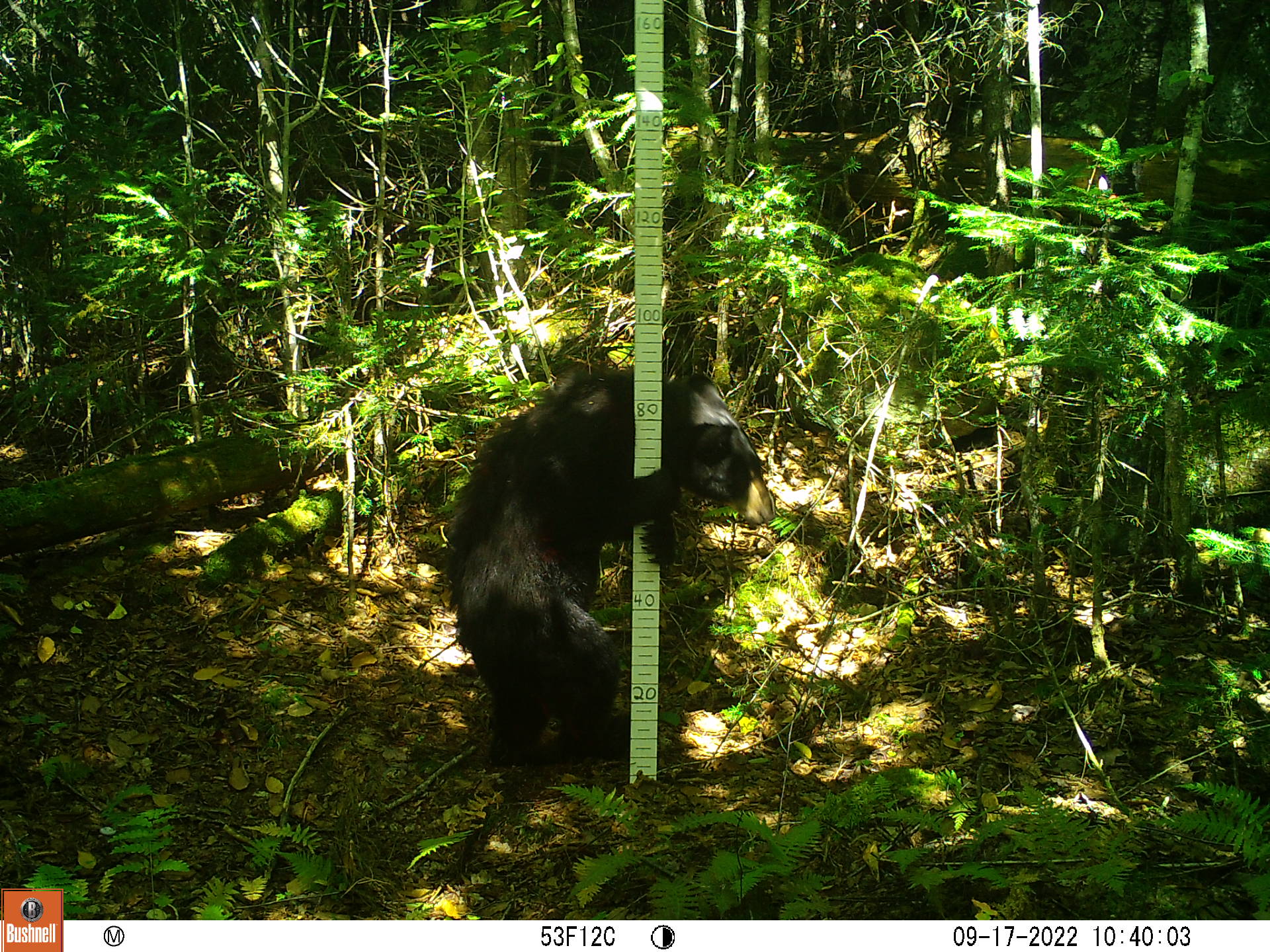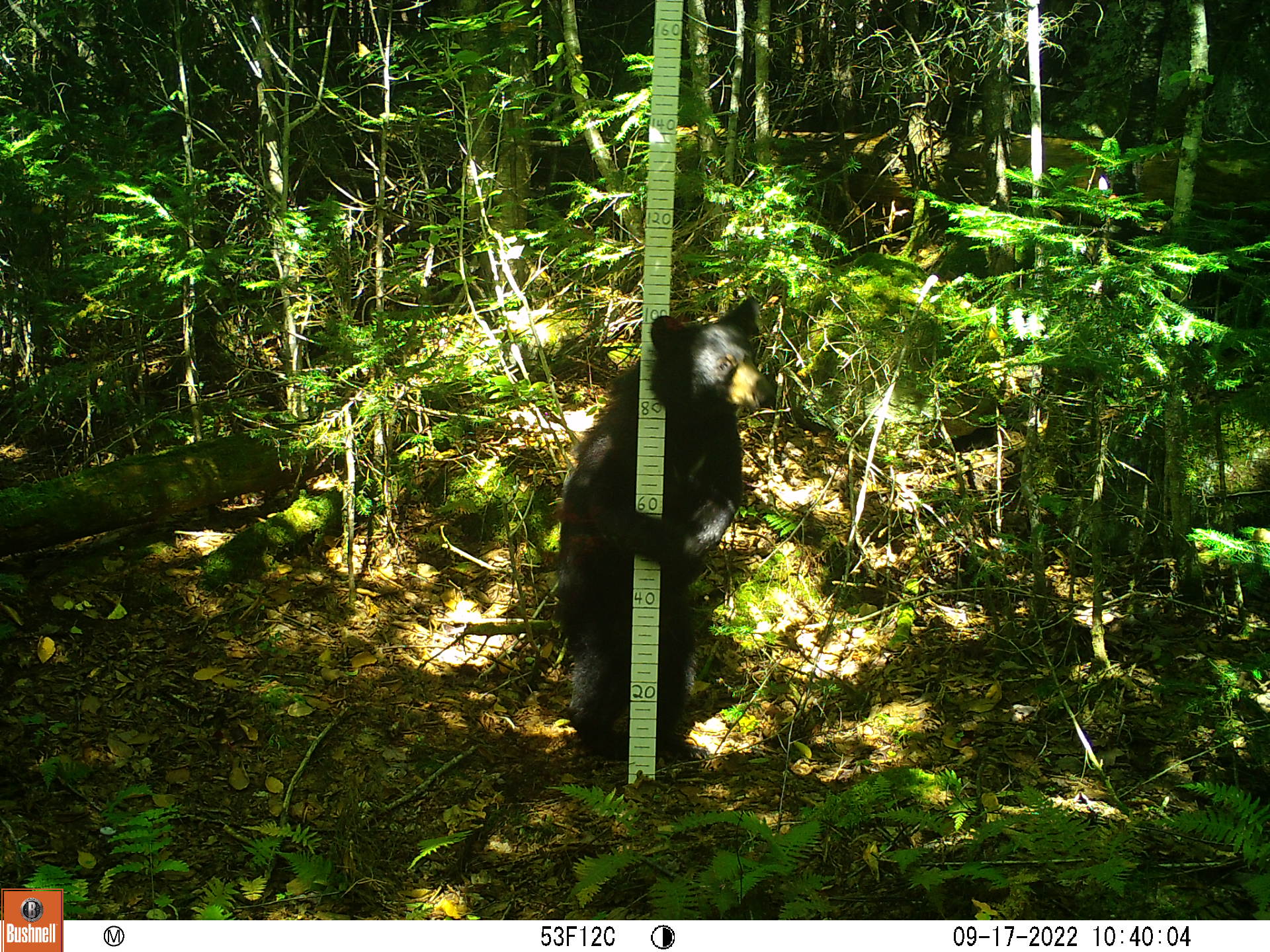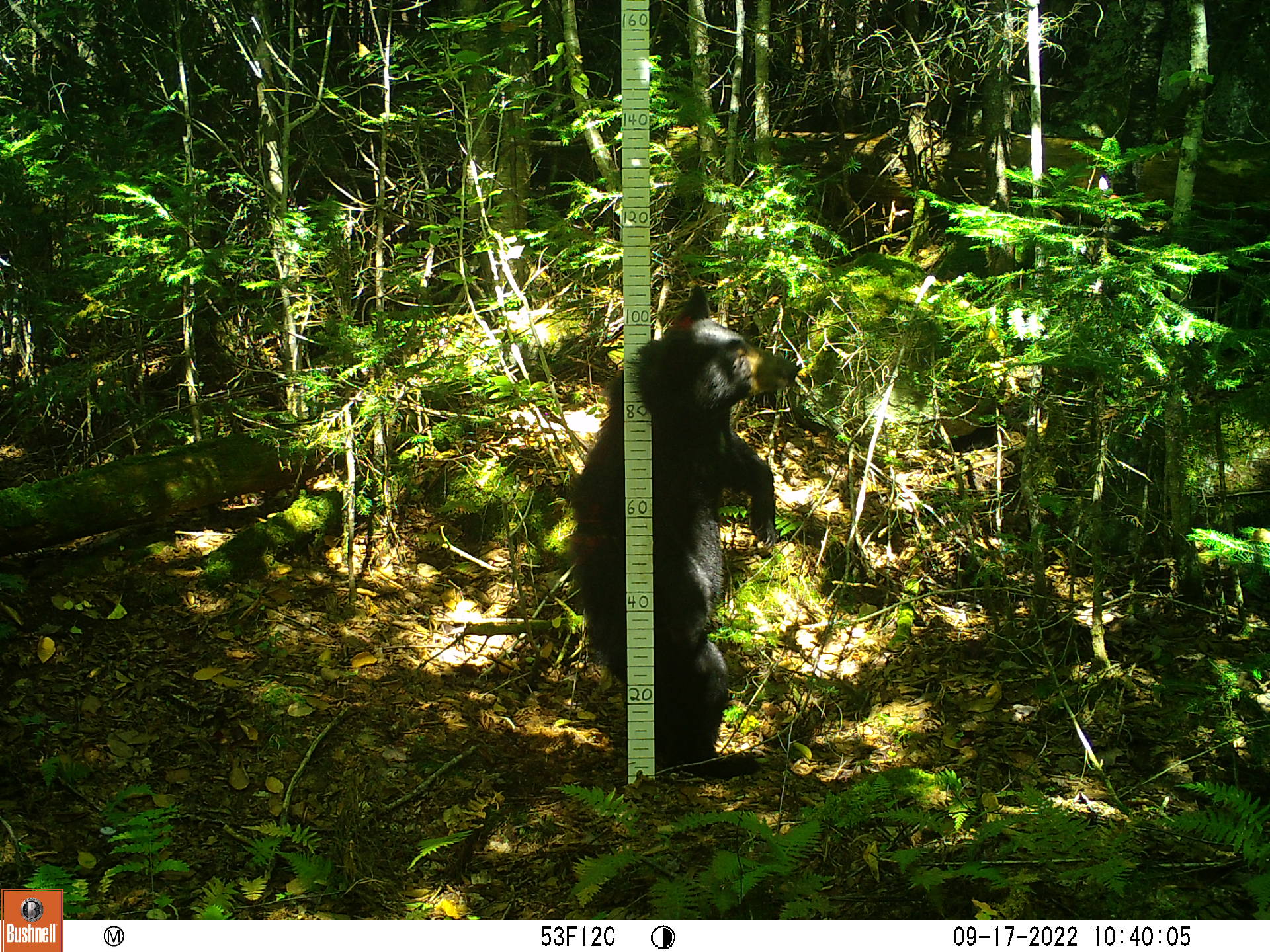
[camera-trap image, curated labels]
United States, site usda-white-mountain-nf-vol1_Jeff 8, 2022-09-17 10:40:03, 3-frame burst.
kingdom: Animalia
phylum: Chordata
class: Mammalia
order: Carnivora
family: Ursidae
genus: Ursus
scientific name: Ursus americanus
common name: black bear